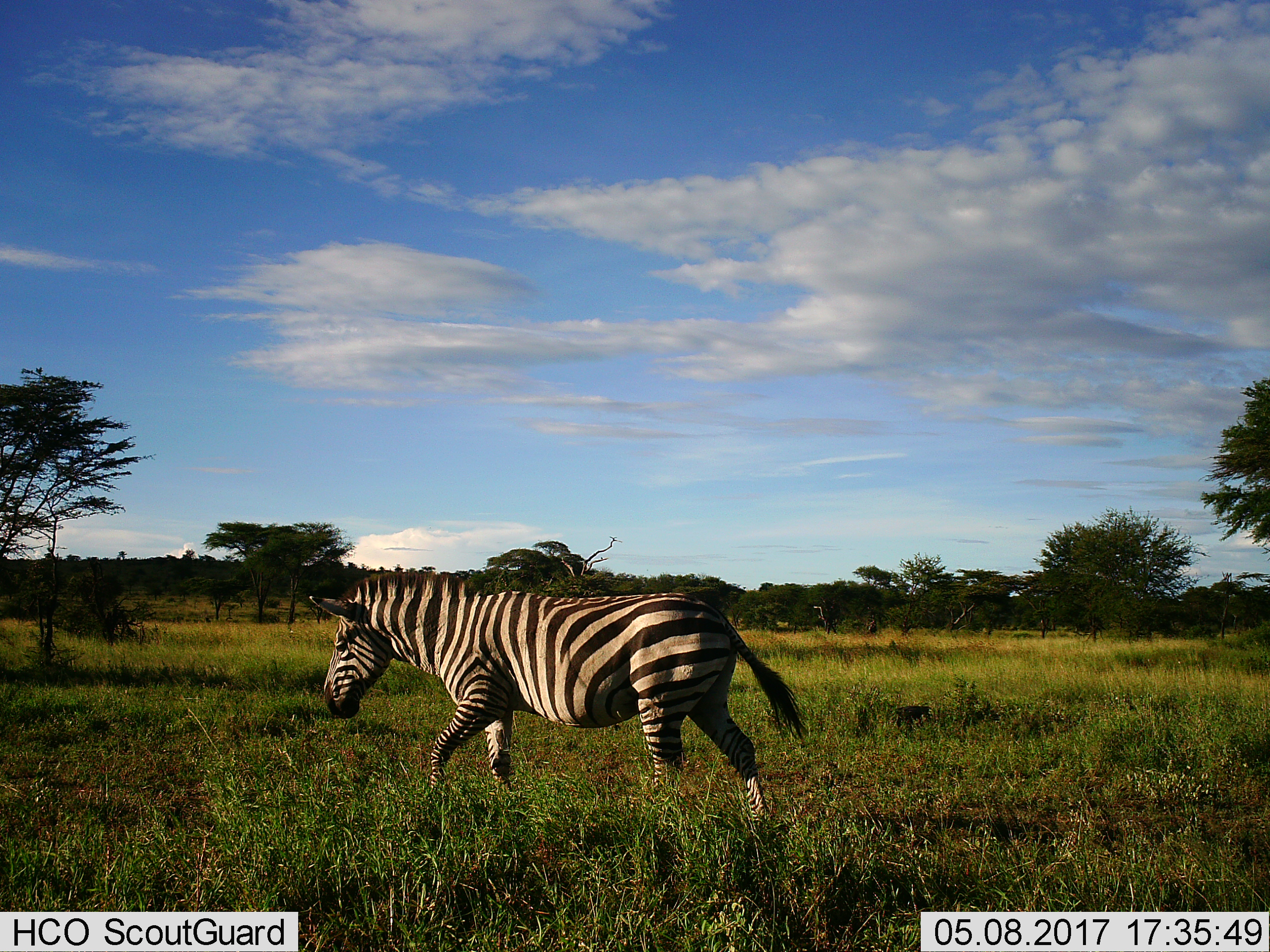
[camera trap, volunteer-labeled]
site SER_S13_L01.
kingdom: Animalia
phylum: Chordata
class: Mammalia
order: Perissodactyla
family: Equidae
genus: Equus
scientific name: Equus quagga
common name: plains zebra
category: zebraplains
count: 1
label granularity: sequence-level